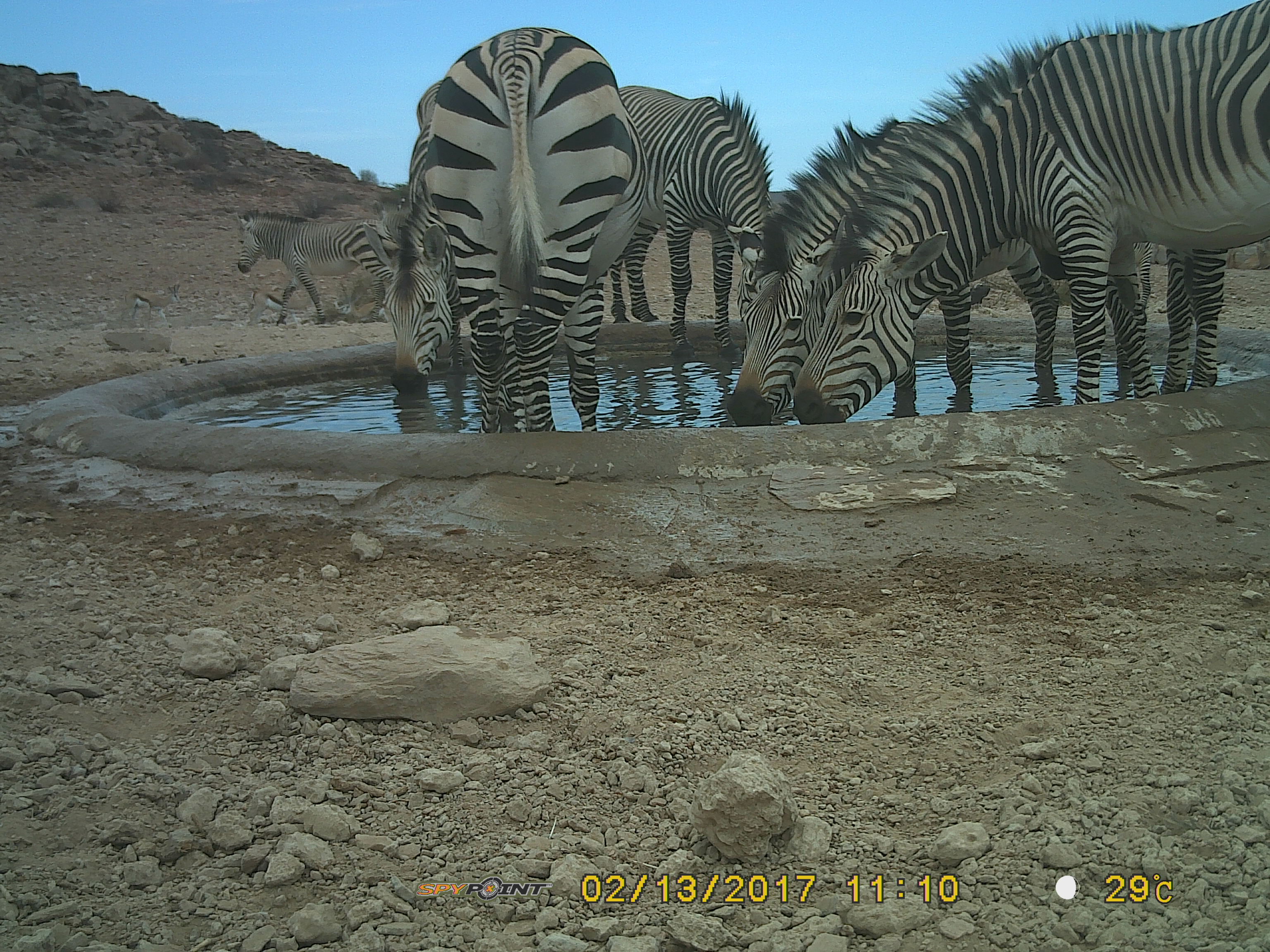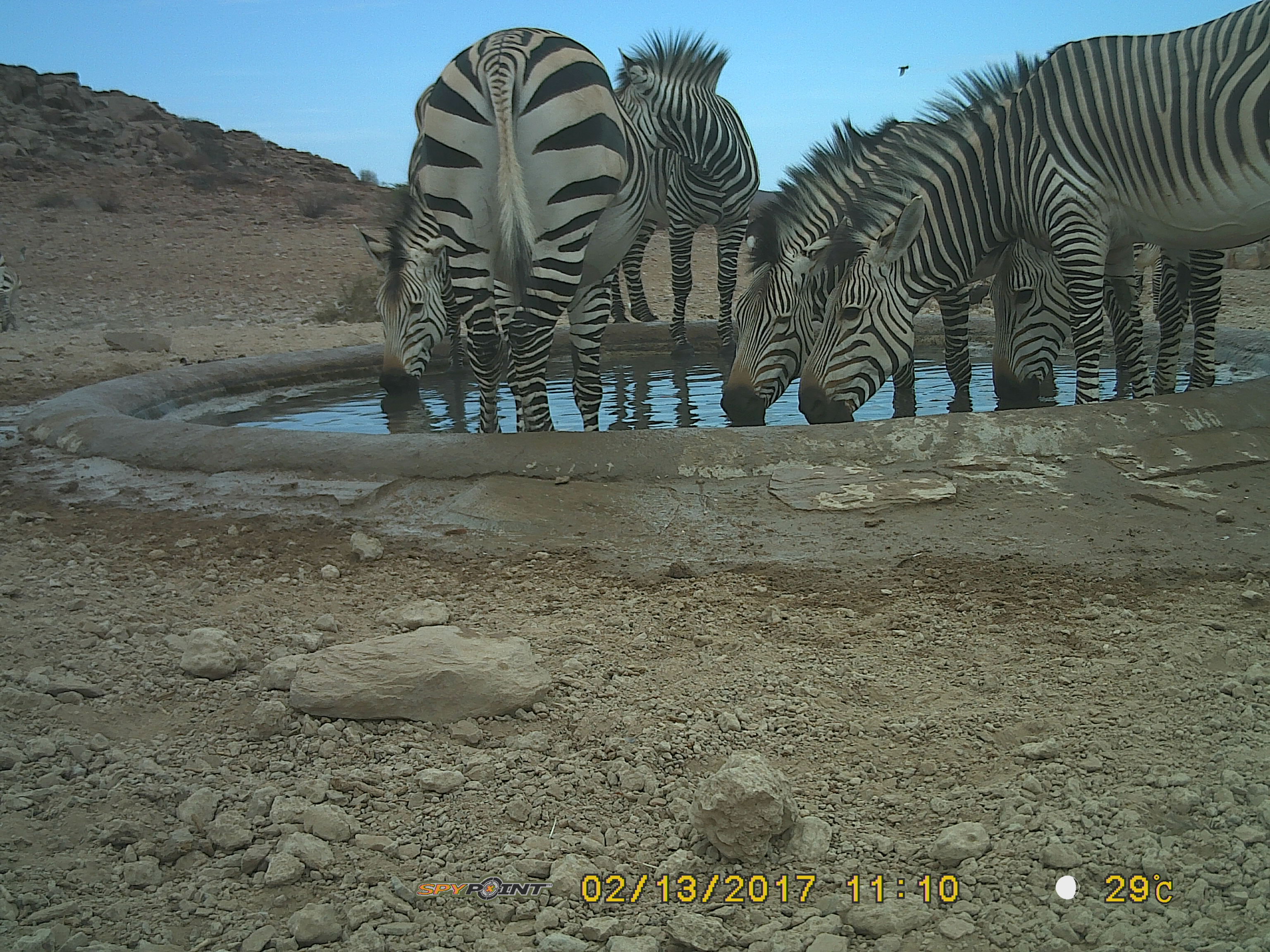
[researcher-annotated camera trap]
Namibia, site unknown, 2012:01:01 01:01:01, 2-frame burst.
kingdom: Animalia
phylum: Chordata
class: Mammalia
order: Perissodactyla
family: Equidae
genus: Equus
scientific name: Equus zebra hartmannae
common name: hartmann's mountain zebra